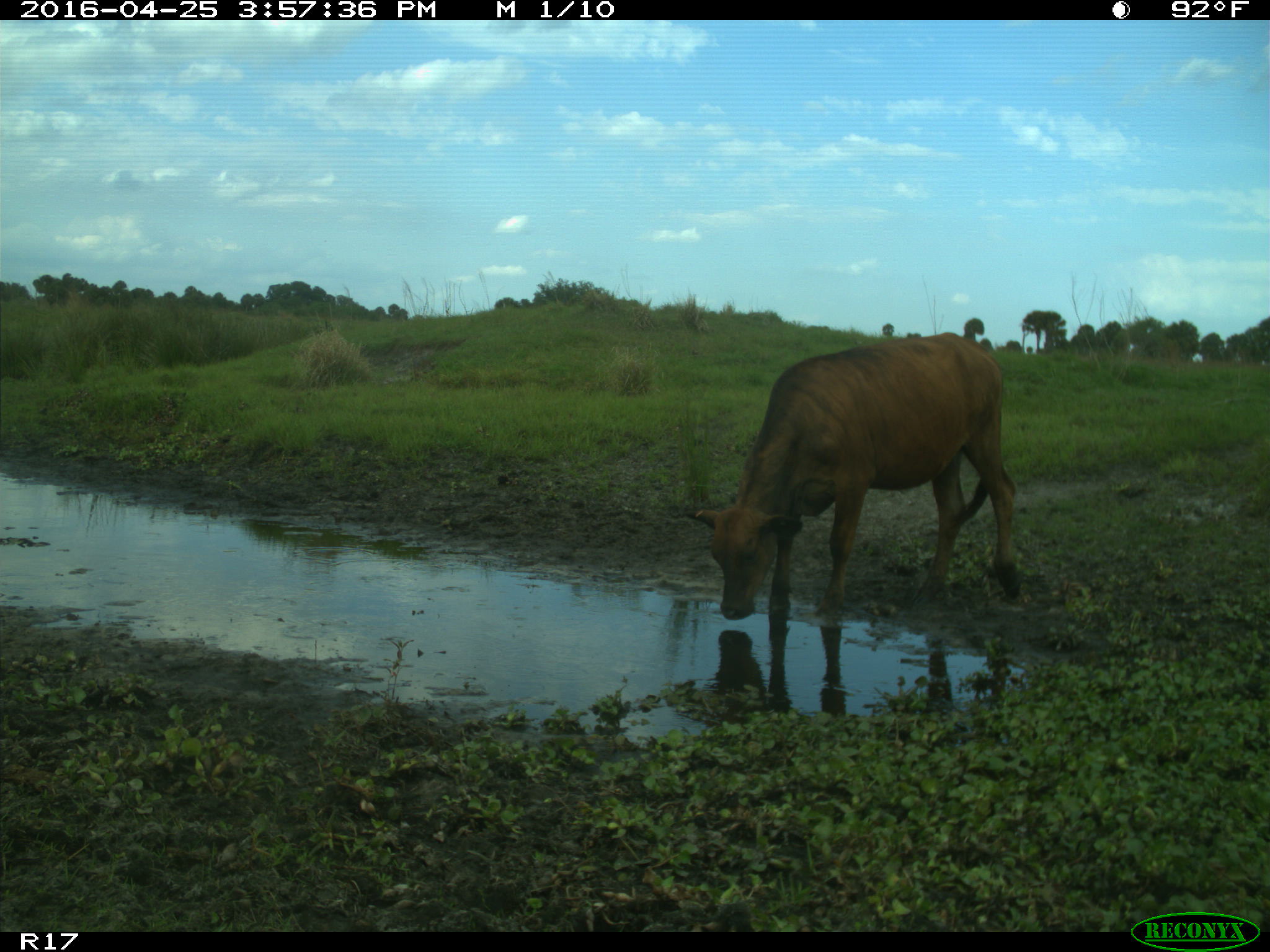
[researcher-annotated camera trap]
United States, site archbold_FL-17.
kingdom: Animalia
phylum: Chordata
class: Mammalia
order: Artiodactyla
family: Bovidae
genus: Bos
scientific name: Bos taurus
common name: domestic cow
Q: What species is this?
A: Bos taurus (domestic cow).